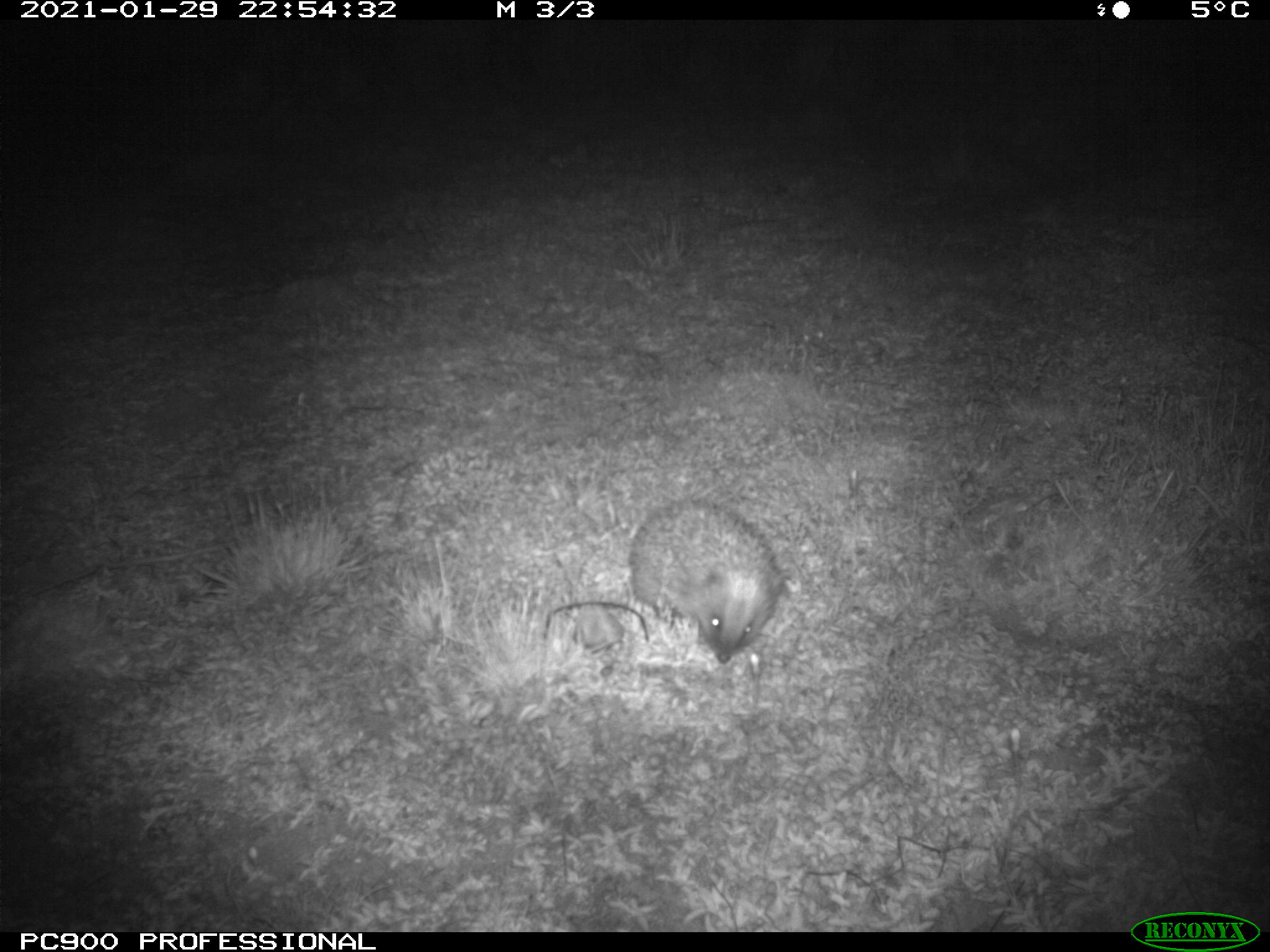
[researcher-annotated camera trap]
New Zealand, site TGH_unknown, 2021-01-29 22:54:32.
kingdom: Animalia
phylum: Chordata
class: Mammalia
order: Eulipotyphla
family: Erinaceidae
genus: Erinaceus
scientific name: Erinaceus europaeus europaeus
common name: european hedgehog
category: hedgehog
Hedgehog (european hedgehog) (Erinaceus europaeus europaeus).